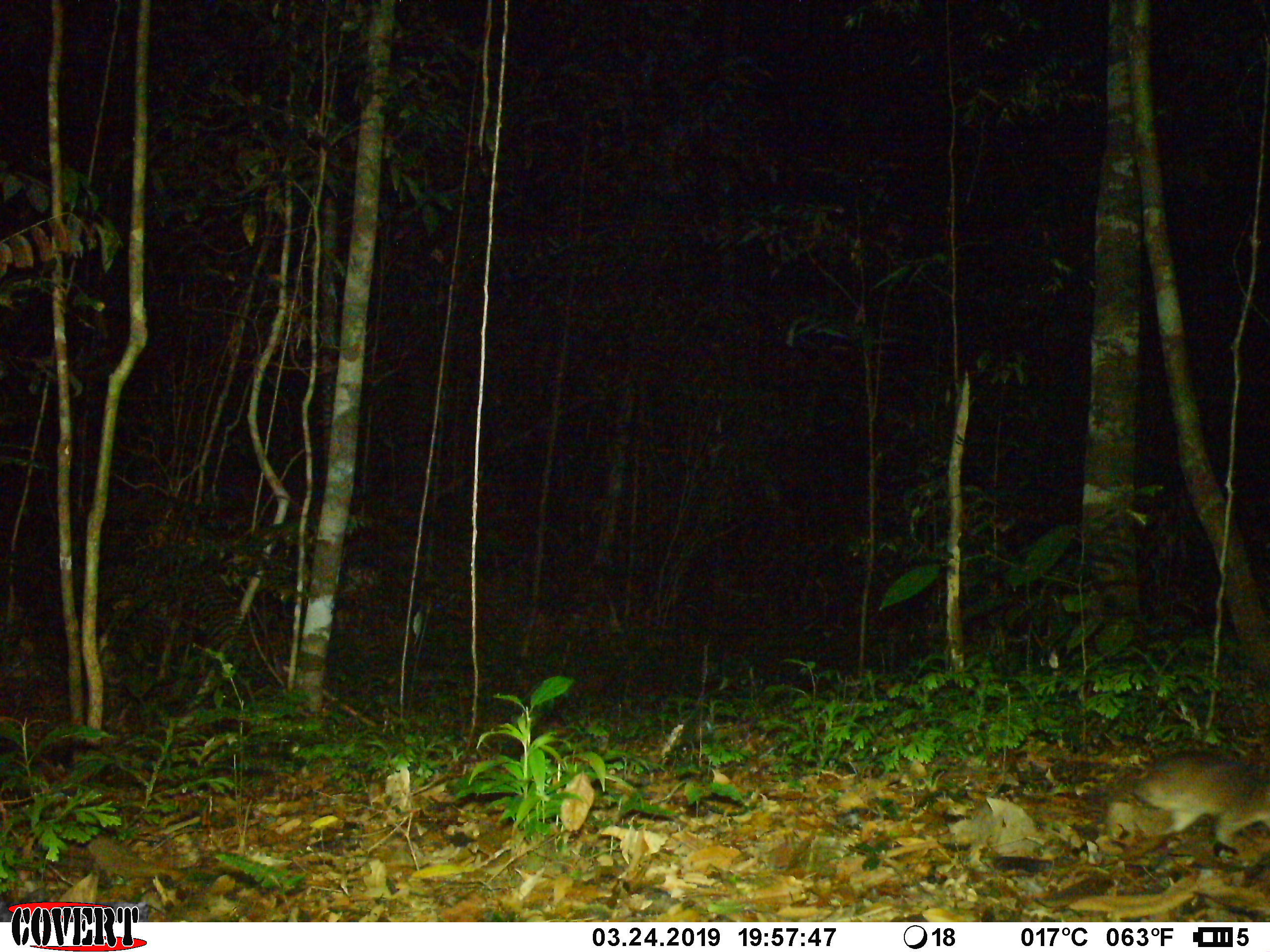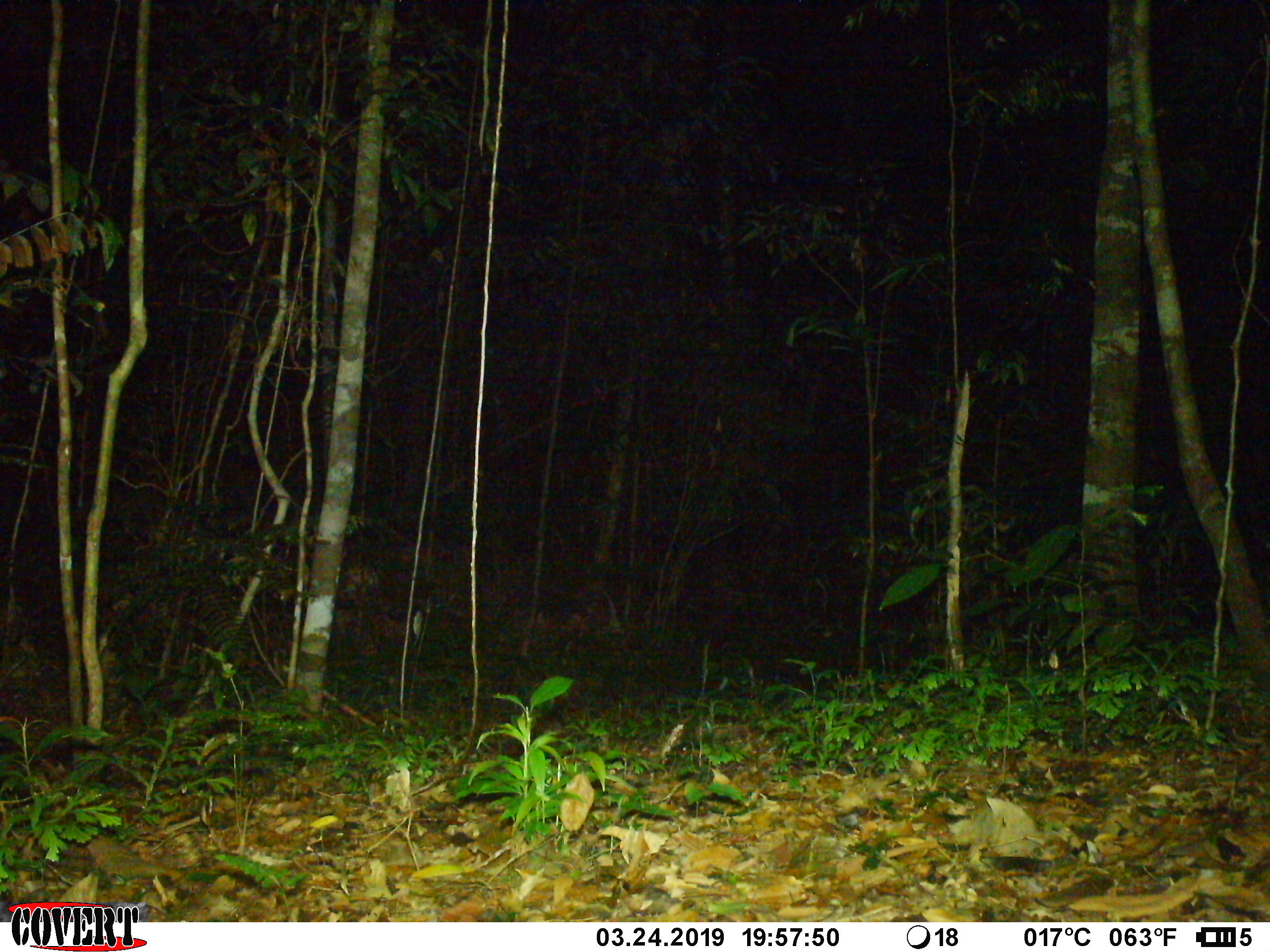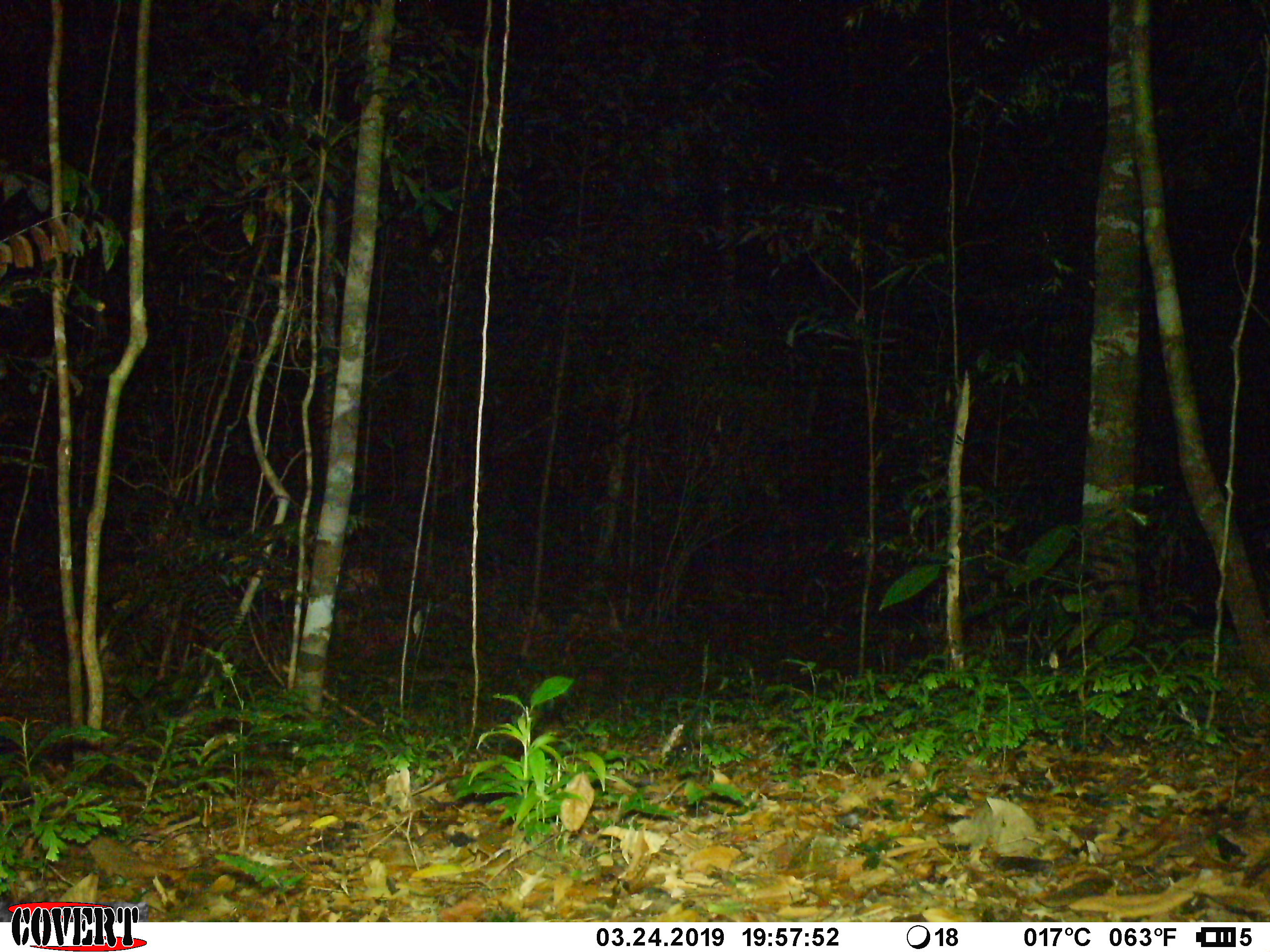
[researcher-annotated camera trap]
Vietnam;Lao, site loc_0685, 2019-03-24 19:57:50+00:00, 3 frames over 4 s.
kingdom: Animalia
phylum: Chordata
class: Mammalia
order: Rodentia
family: Muridae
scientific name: Muridae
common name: old-world mice and rats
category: unidentified murid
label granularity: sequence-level